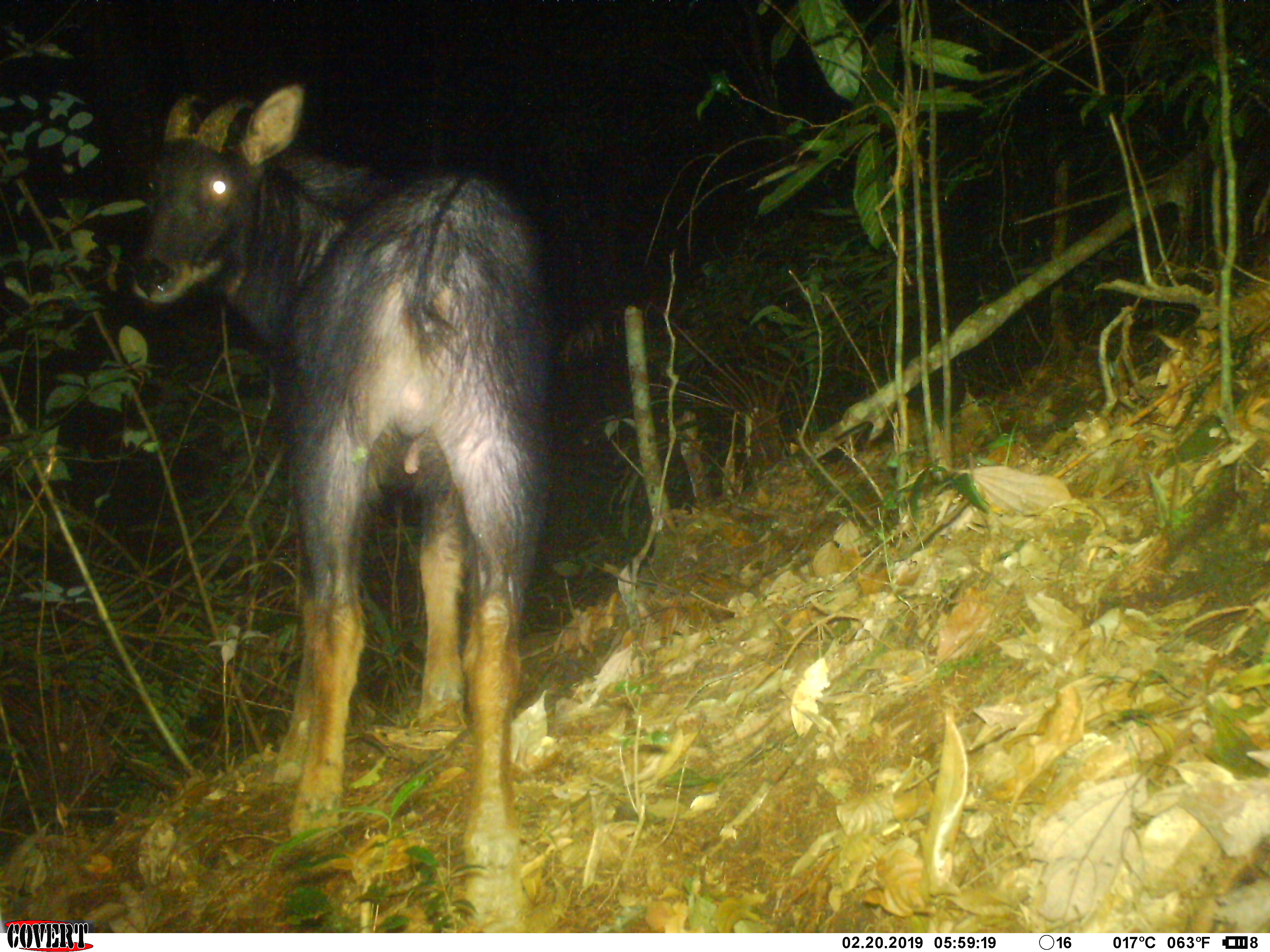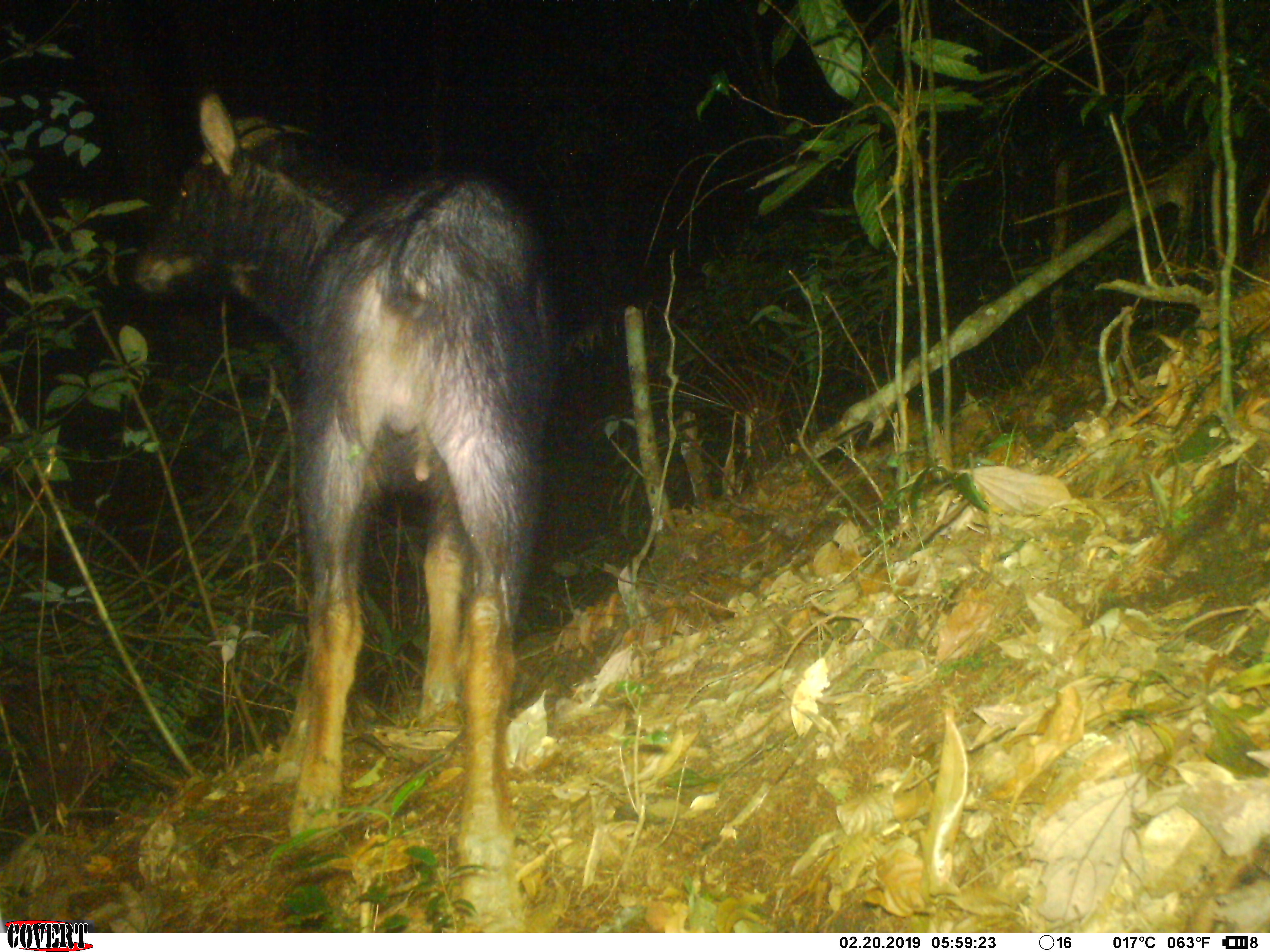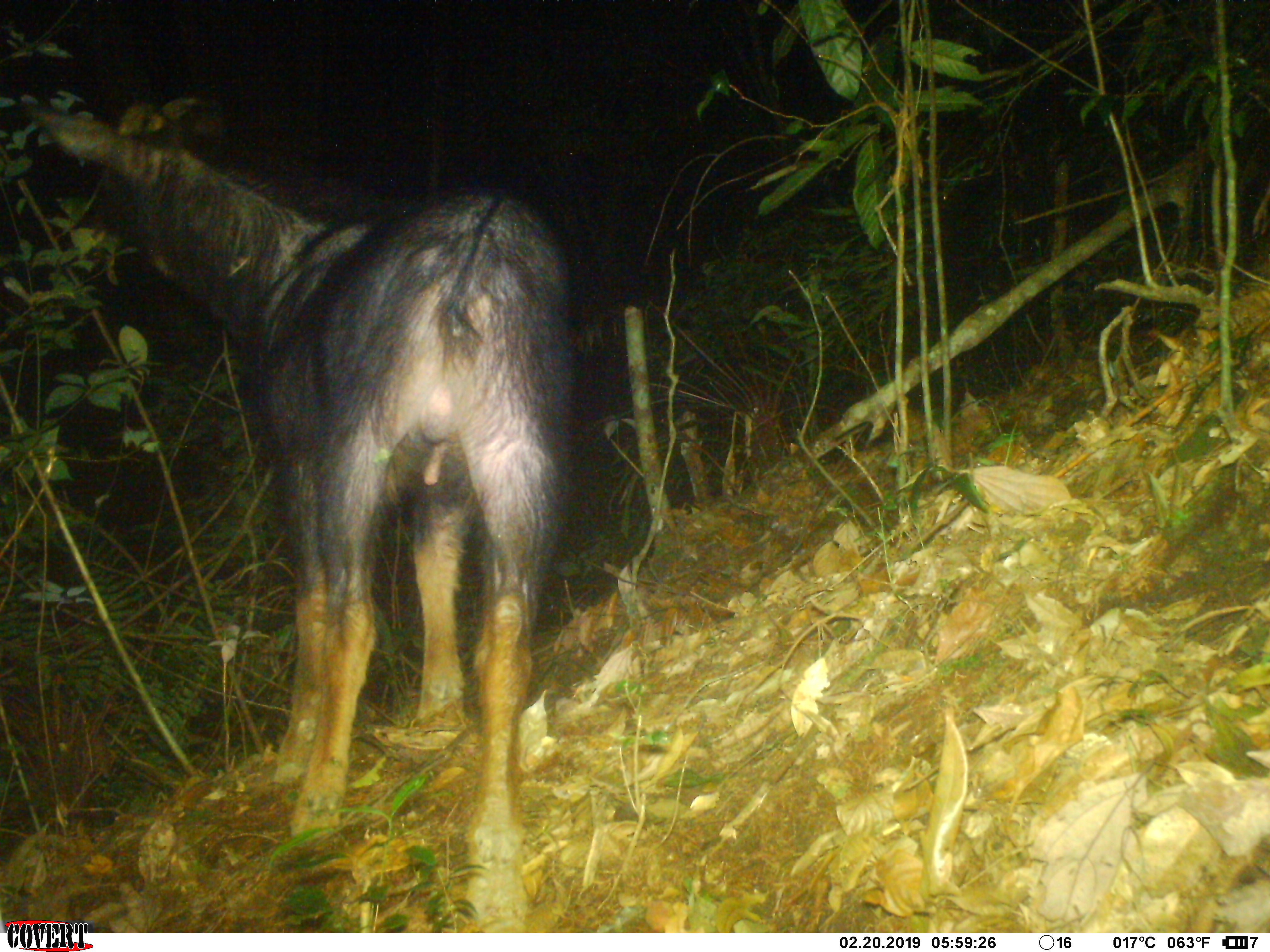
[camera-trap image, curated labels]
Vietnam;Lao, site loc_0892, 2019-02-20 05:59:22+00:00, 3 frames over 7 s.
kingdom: Animalia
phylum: Chordata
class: Mammalia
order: Artiodactyla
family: Bovidae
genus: Capricornis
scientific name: Capricornis sumatraensis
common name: chinese serow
Chinese serow (Capricornis sumatraensis). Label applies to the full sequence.